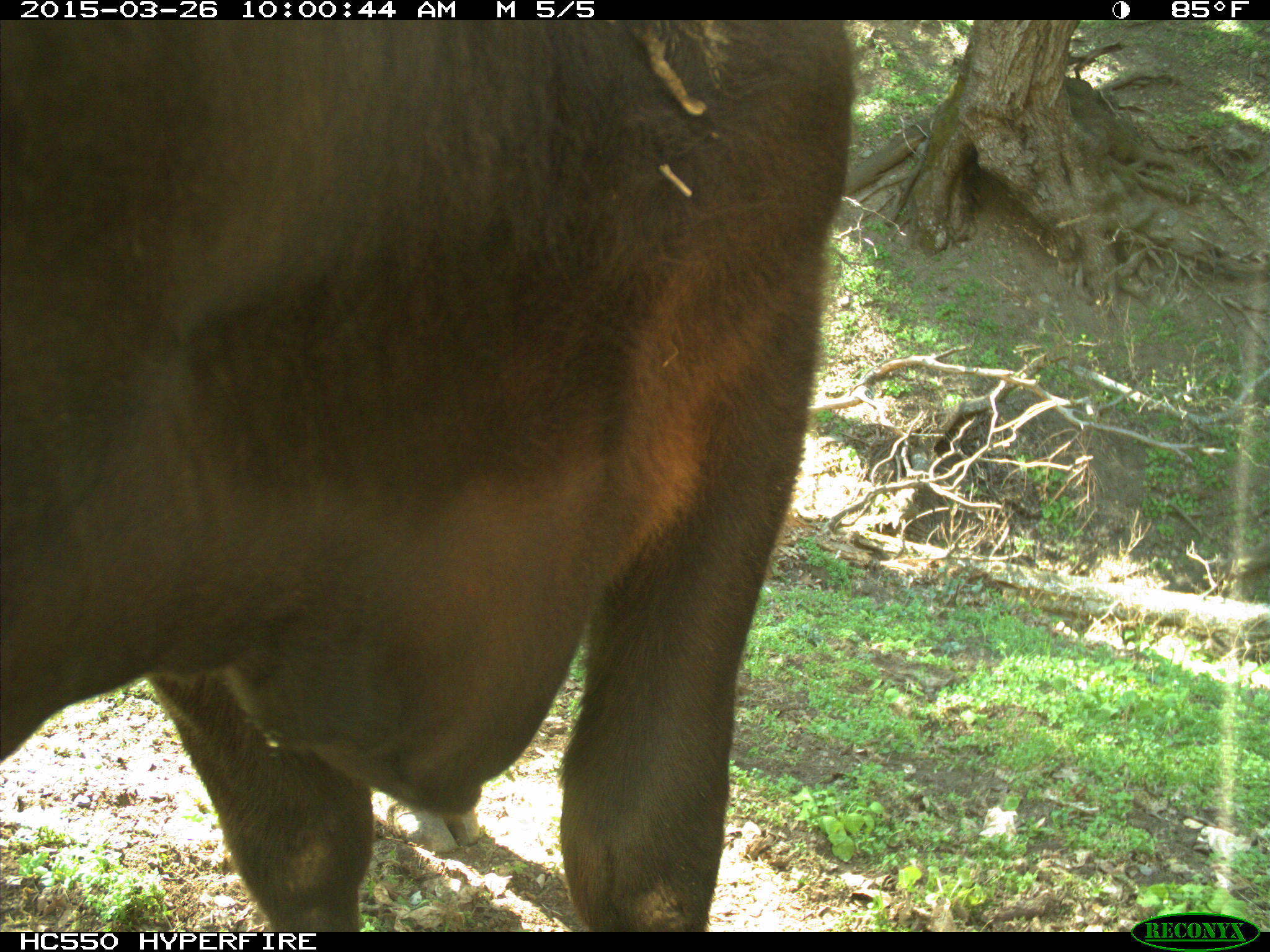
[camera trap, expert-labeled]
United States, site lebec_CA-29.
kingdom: Animalia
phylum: Chordata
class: Mammalia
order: Artiodactyla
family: Bovidae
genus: Bos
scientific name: Bos taurus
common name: domestic cow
Bos taurus (domestic cow).